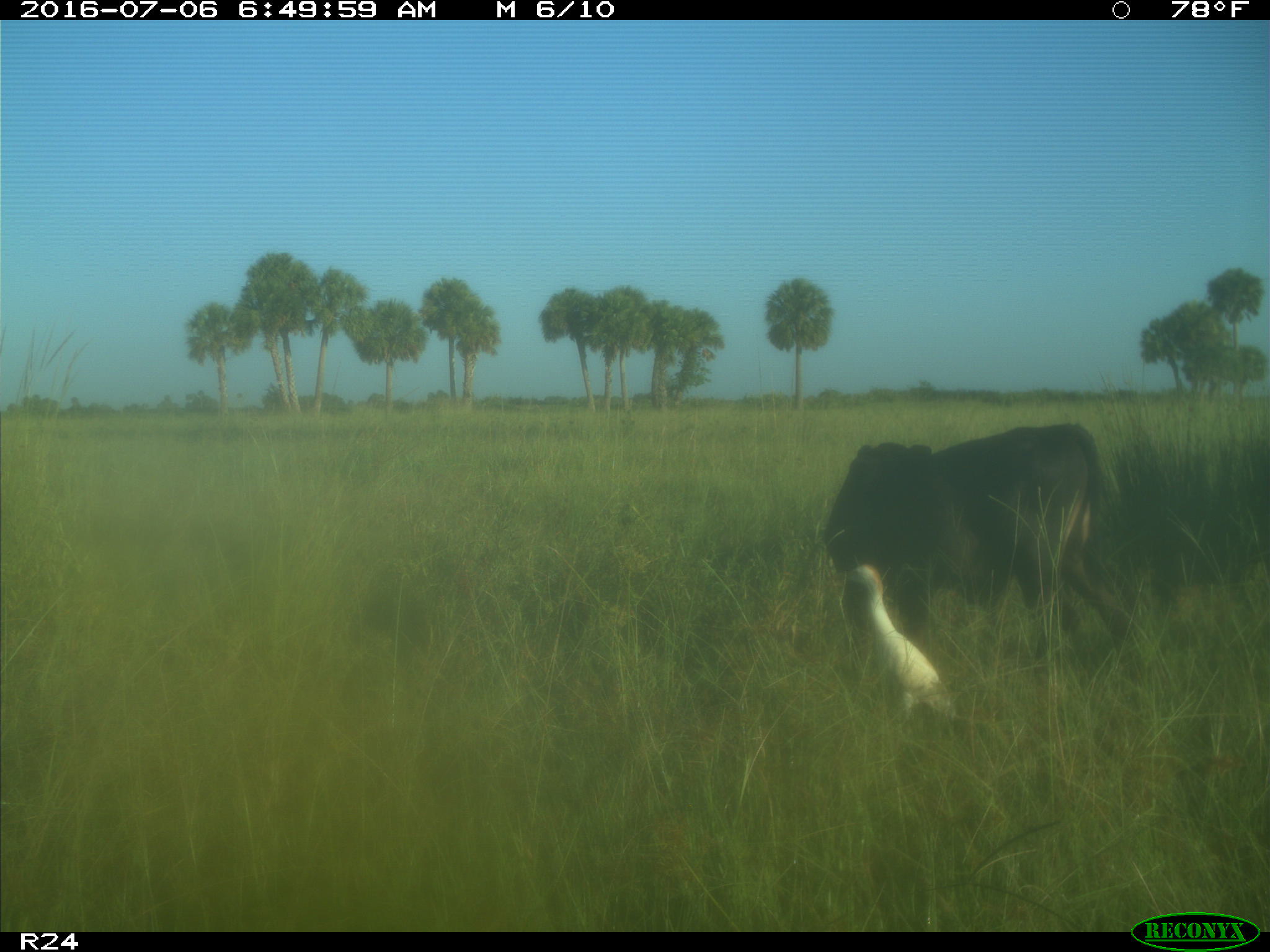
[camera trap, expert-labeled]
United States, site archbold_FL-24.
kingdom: Animalia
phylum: Chordata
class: Mammalia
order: Artiodactyla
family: Bovidae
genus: Bos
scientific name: Bos taurus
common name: domestic cow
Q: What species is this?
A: Bos taurus (domestic cow).